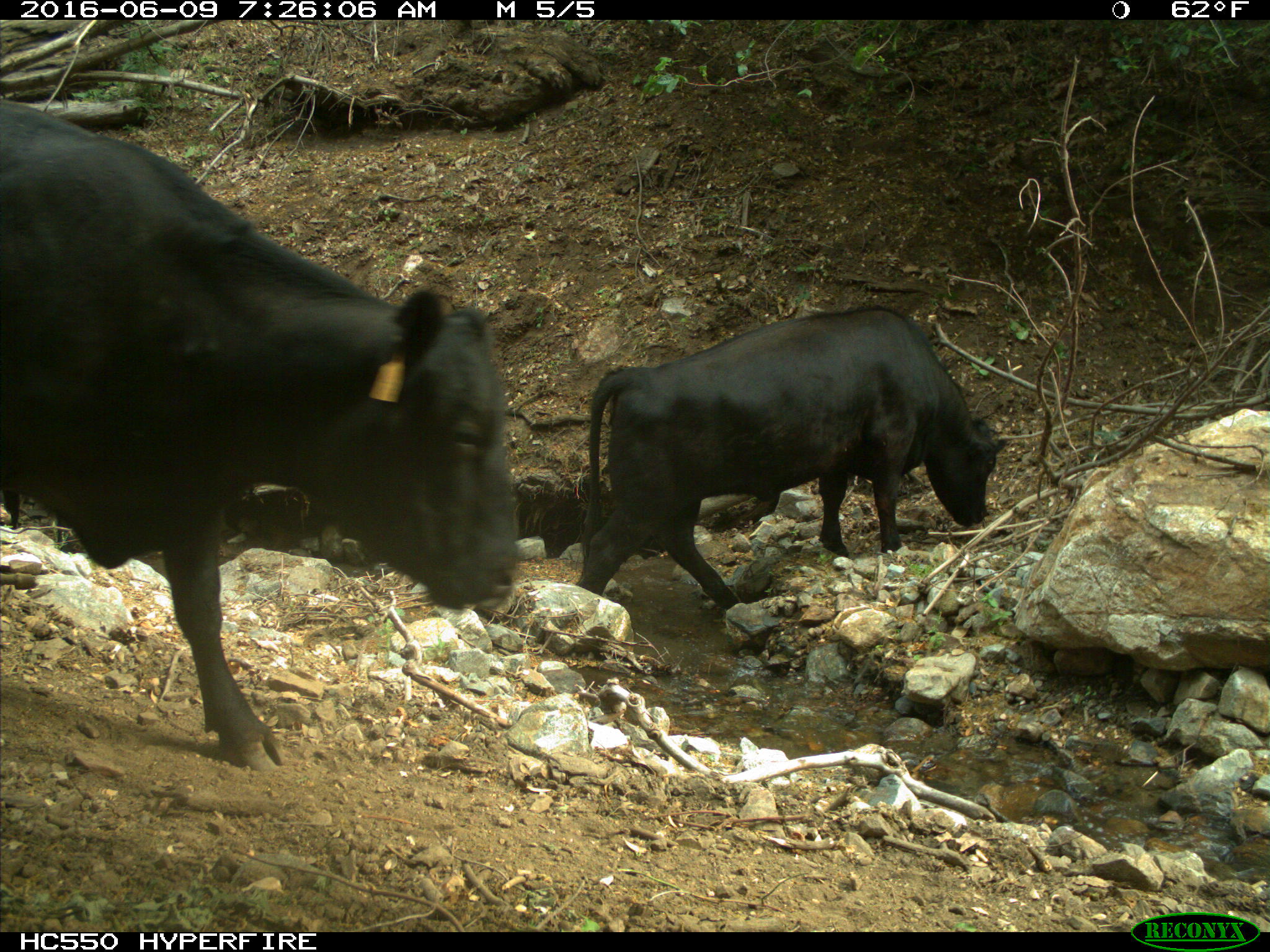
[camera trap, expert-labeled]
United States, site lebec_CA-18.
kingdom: Animalia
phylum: Chordata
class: Mammalia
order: Artiodactyla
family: Bovidae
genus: Bos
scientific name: Bos taurus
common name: domestic cow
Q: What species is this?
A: Bos taurus (domestic cow).